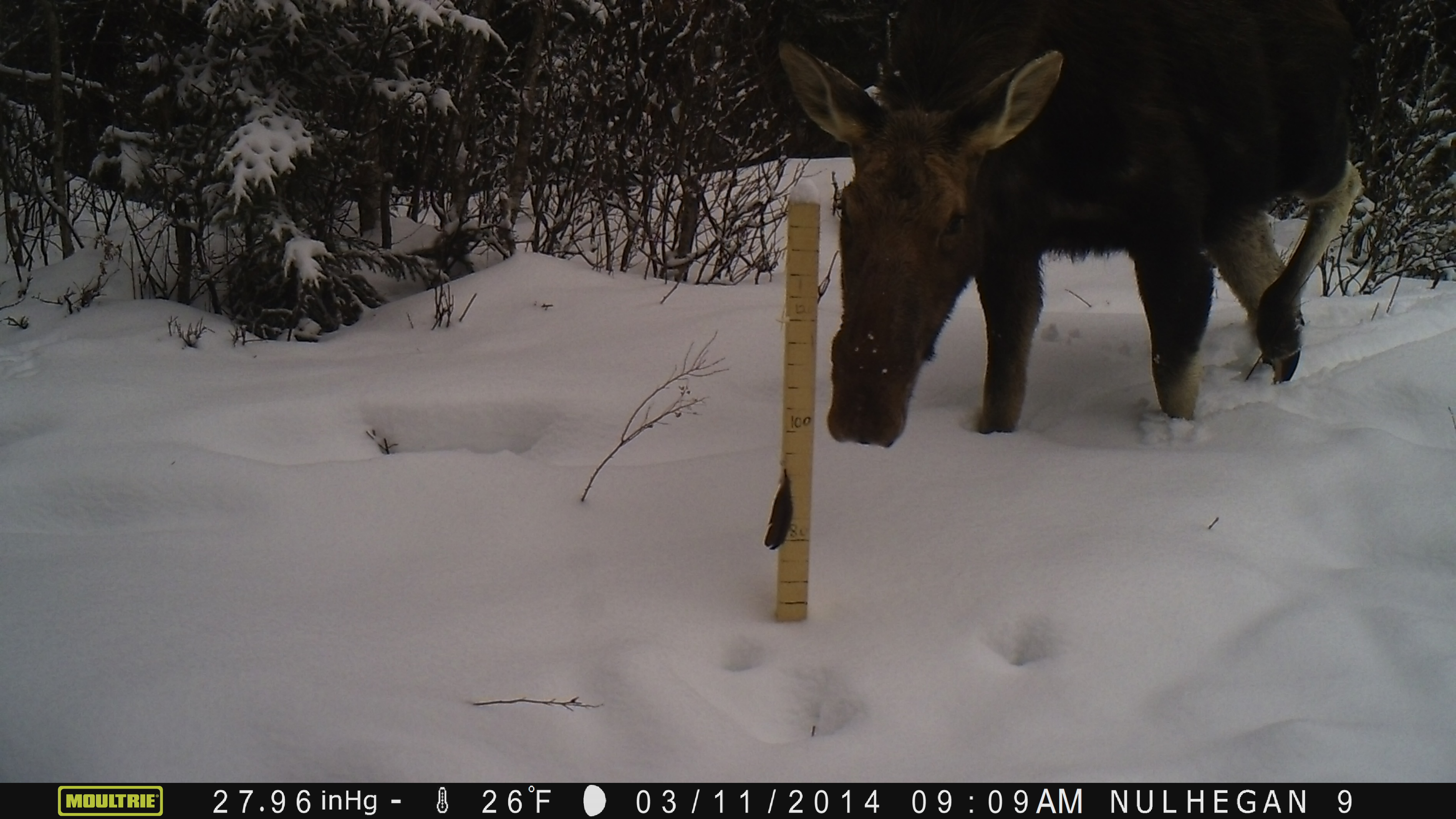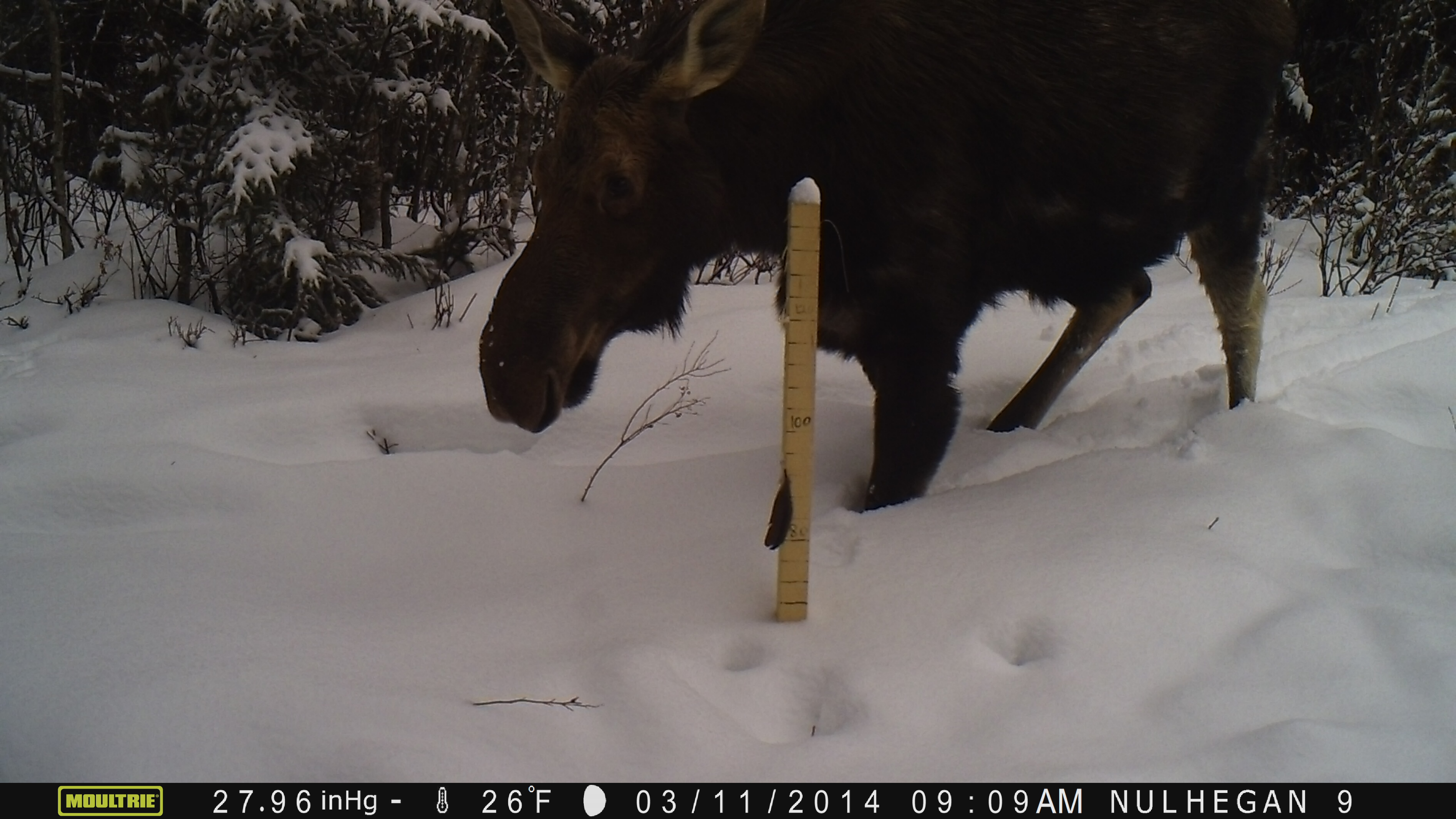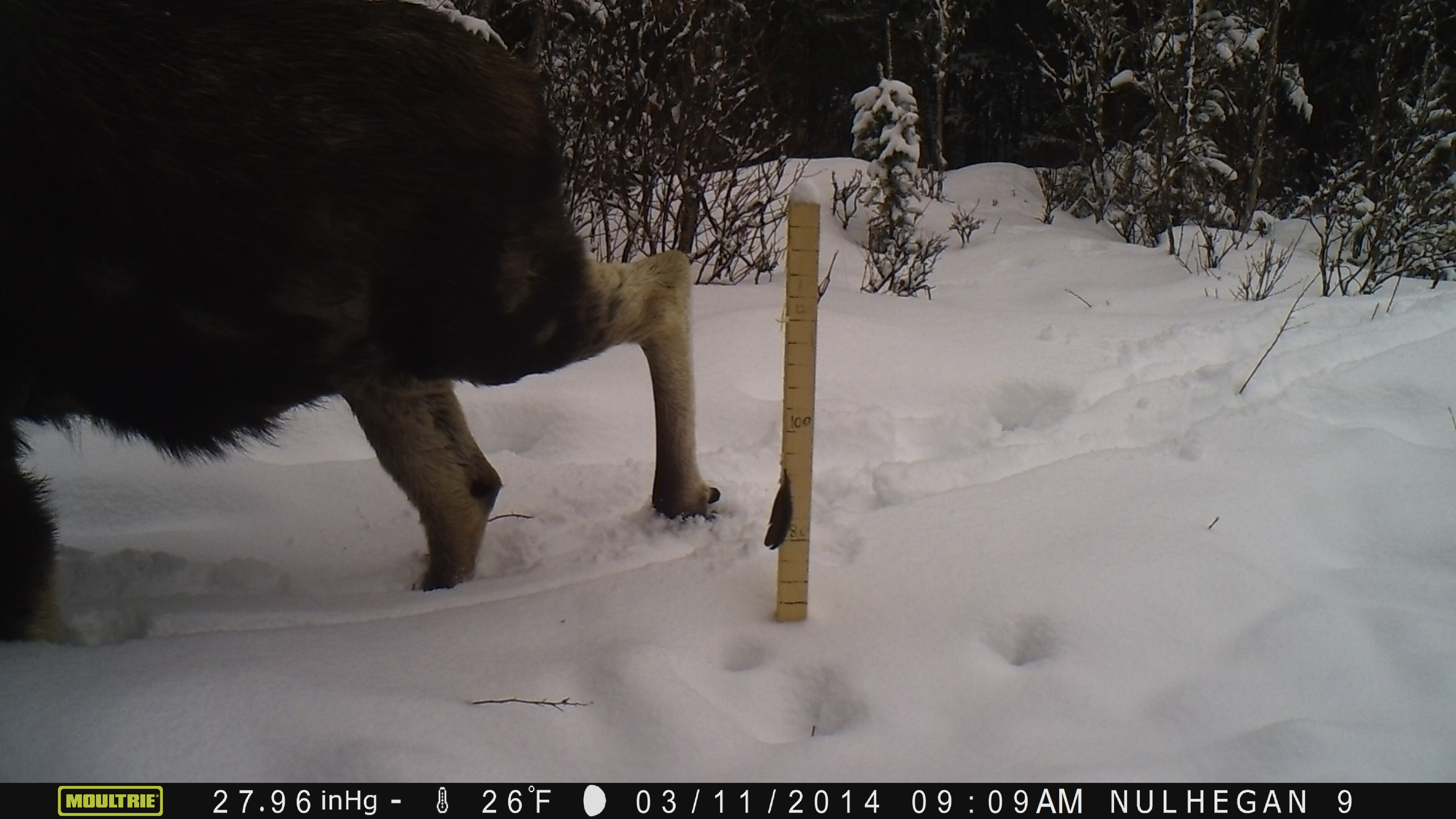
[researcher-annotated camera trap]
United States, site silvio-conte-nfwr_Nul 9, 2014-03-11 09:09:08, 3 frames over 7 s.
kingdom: Animalia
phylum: Chordata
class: Mammalia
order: Artiodactyla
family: Cervidae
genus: Alces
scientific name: Alces alces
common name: moose